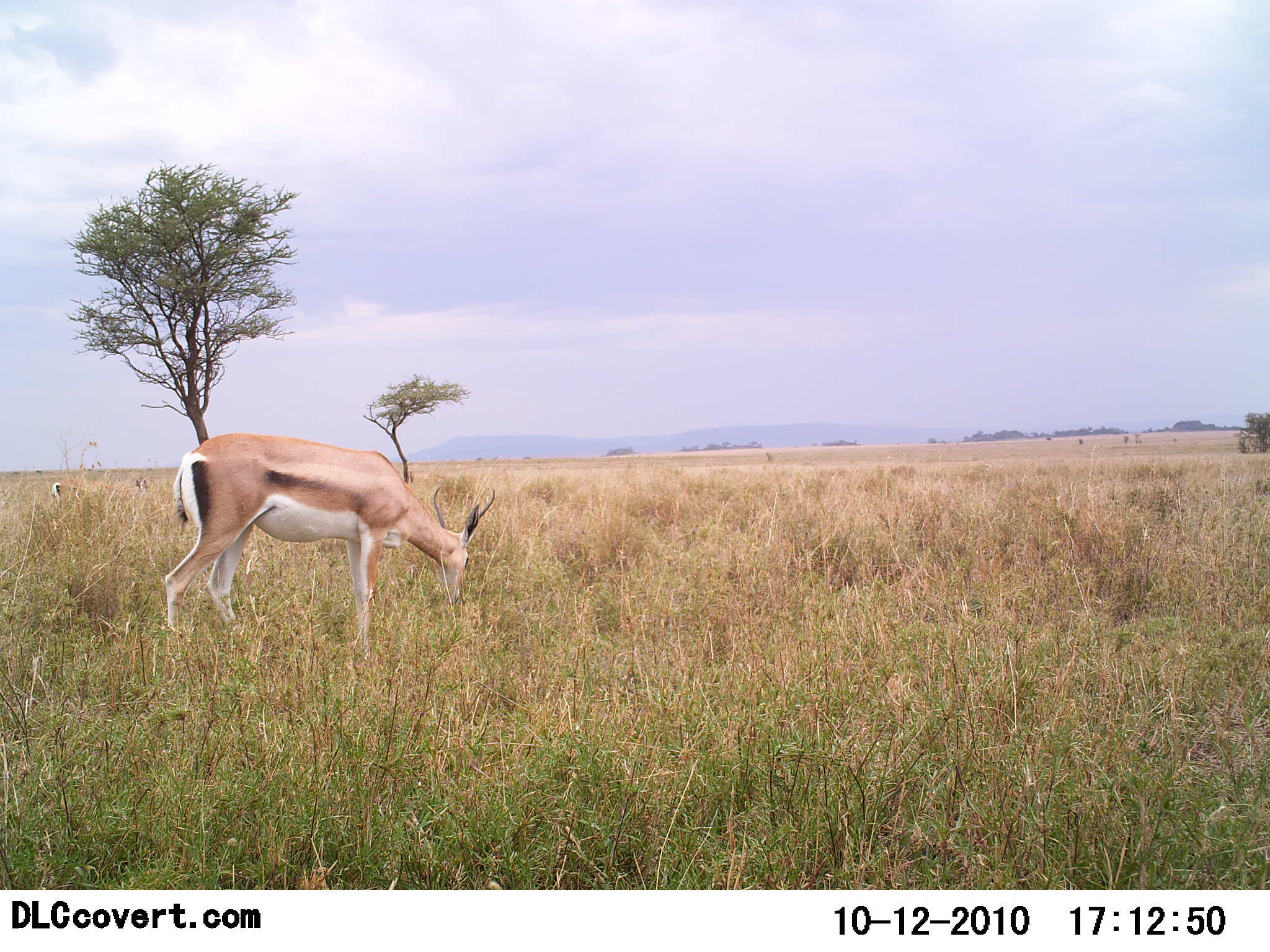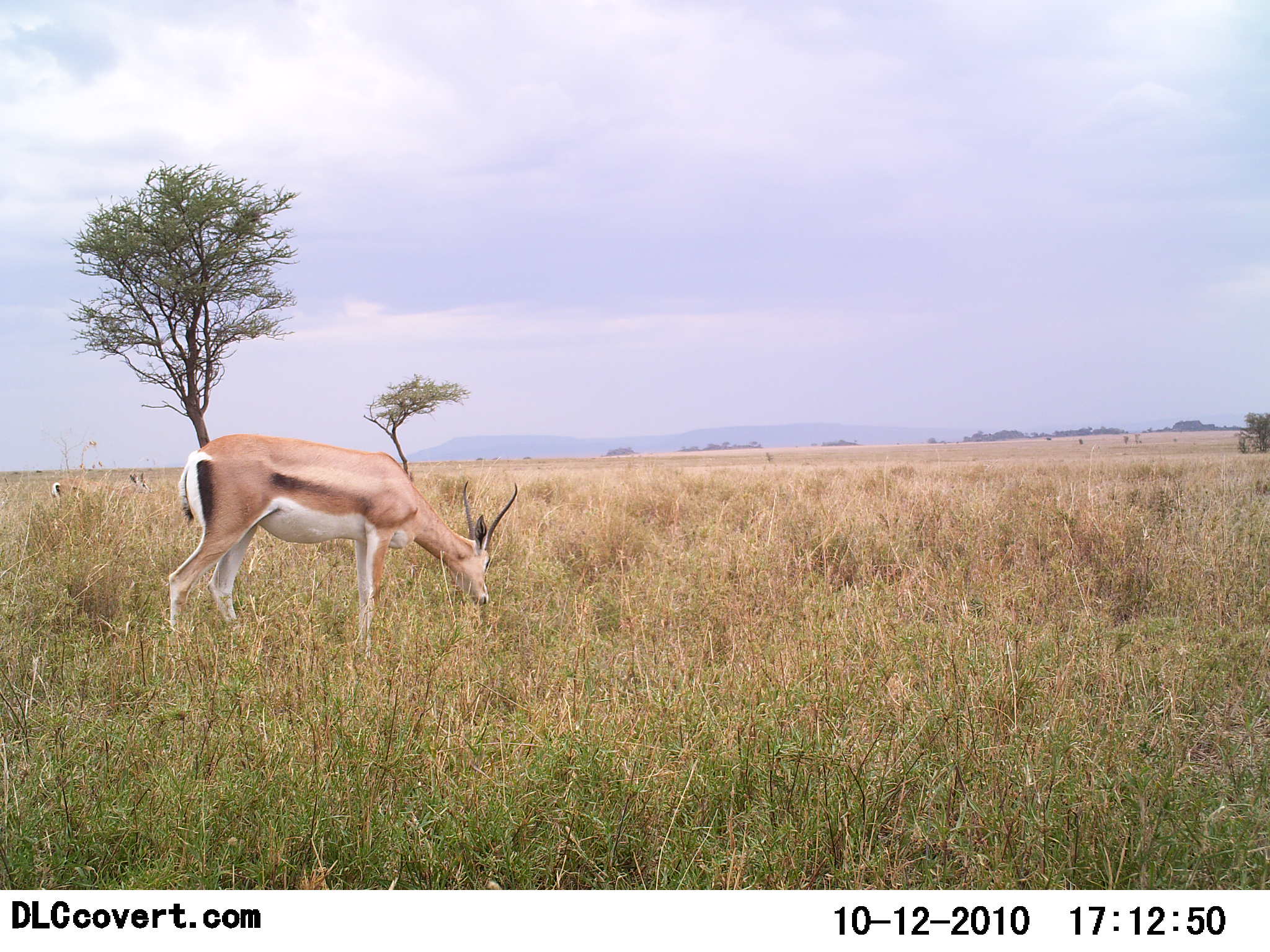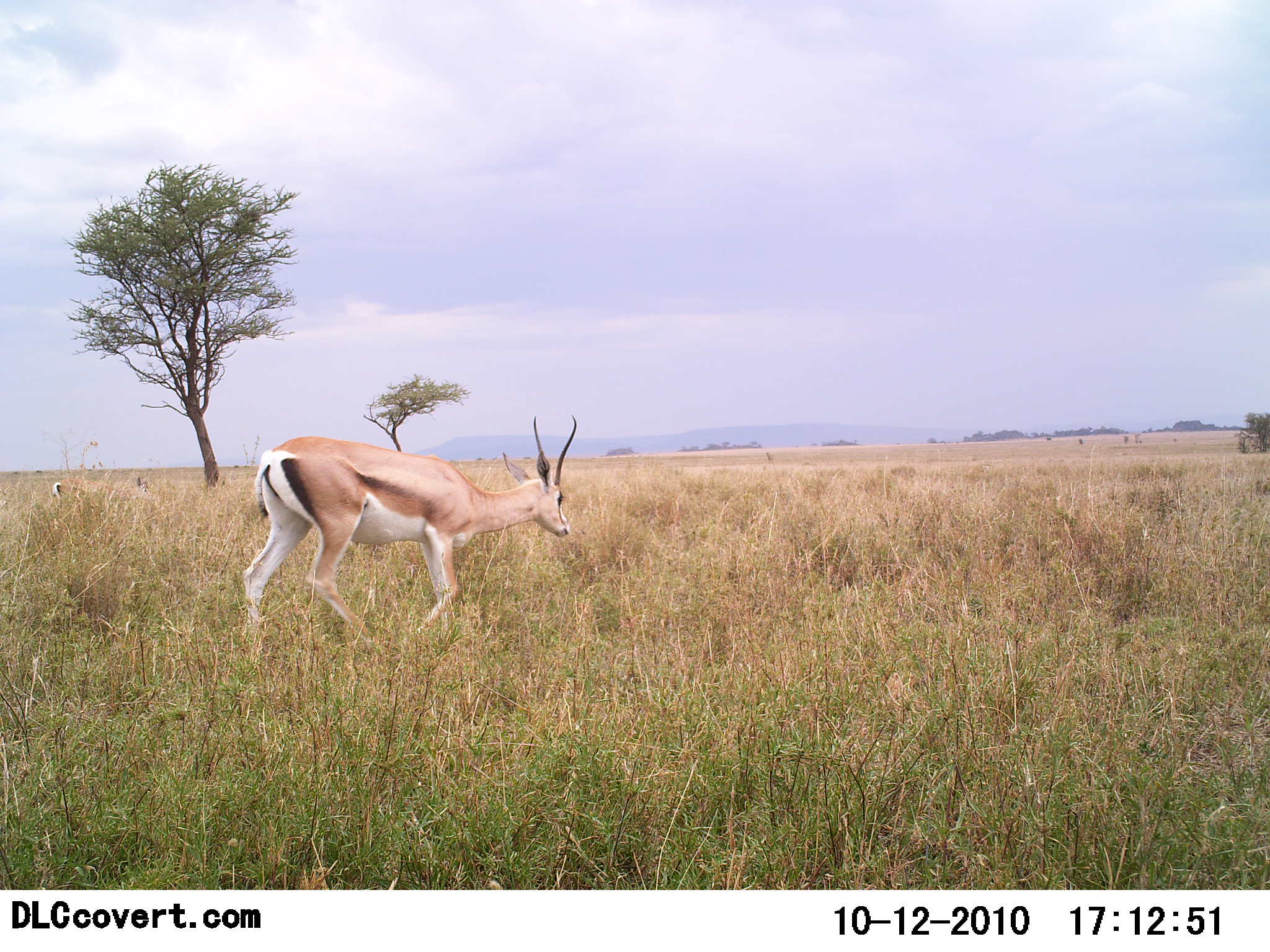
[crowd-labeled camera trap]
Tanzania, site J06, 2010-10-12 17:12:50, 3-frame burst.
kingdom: Animalia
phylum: Chordata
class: Mammalia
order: Artiodactyla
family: Bovidae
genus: Nanger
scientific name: Nanger granti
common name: grant's gazelle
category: gazellegrants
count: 1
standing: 21%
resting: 0%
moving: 21%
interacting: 0%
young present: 0%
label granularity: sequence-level